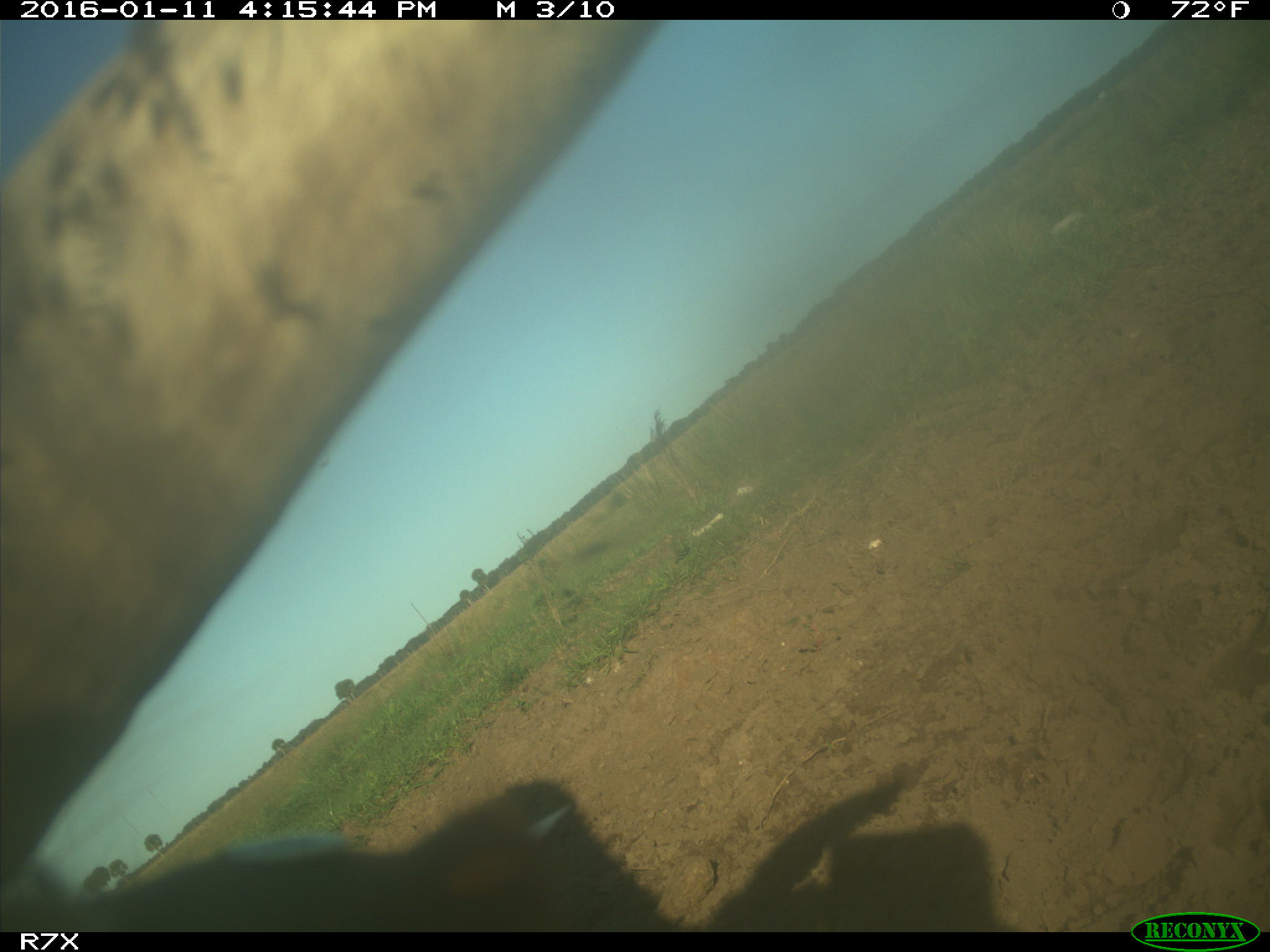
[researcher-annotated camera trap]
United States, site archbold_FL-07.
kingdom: Animalia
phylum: Chordata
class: Mammalia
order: Artiodactyla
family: Bovidae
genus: Bos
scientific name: Bos taurus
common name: domestic cow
Bos taurus (domestic cow).